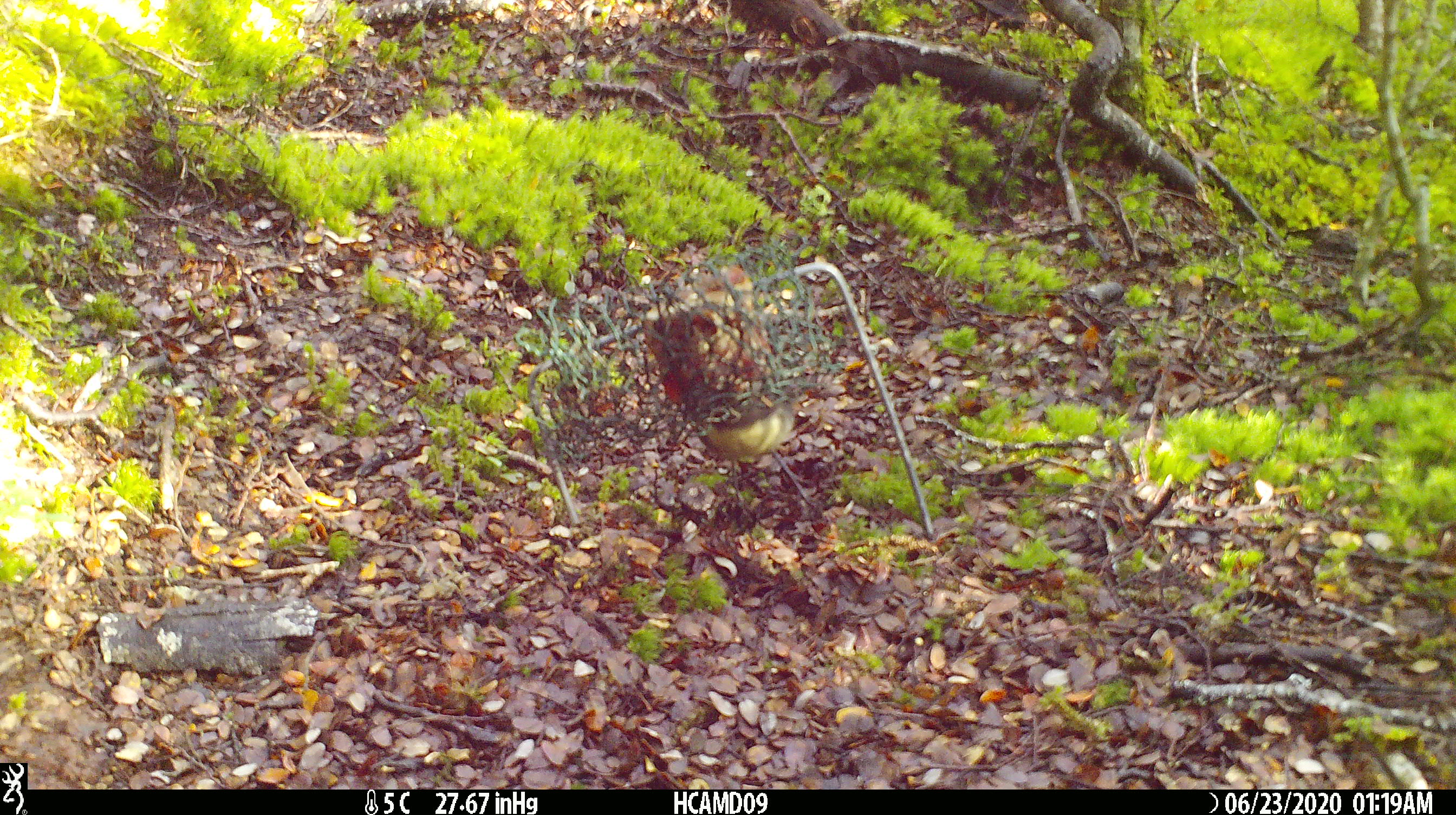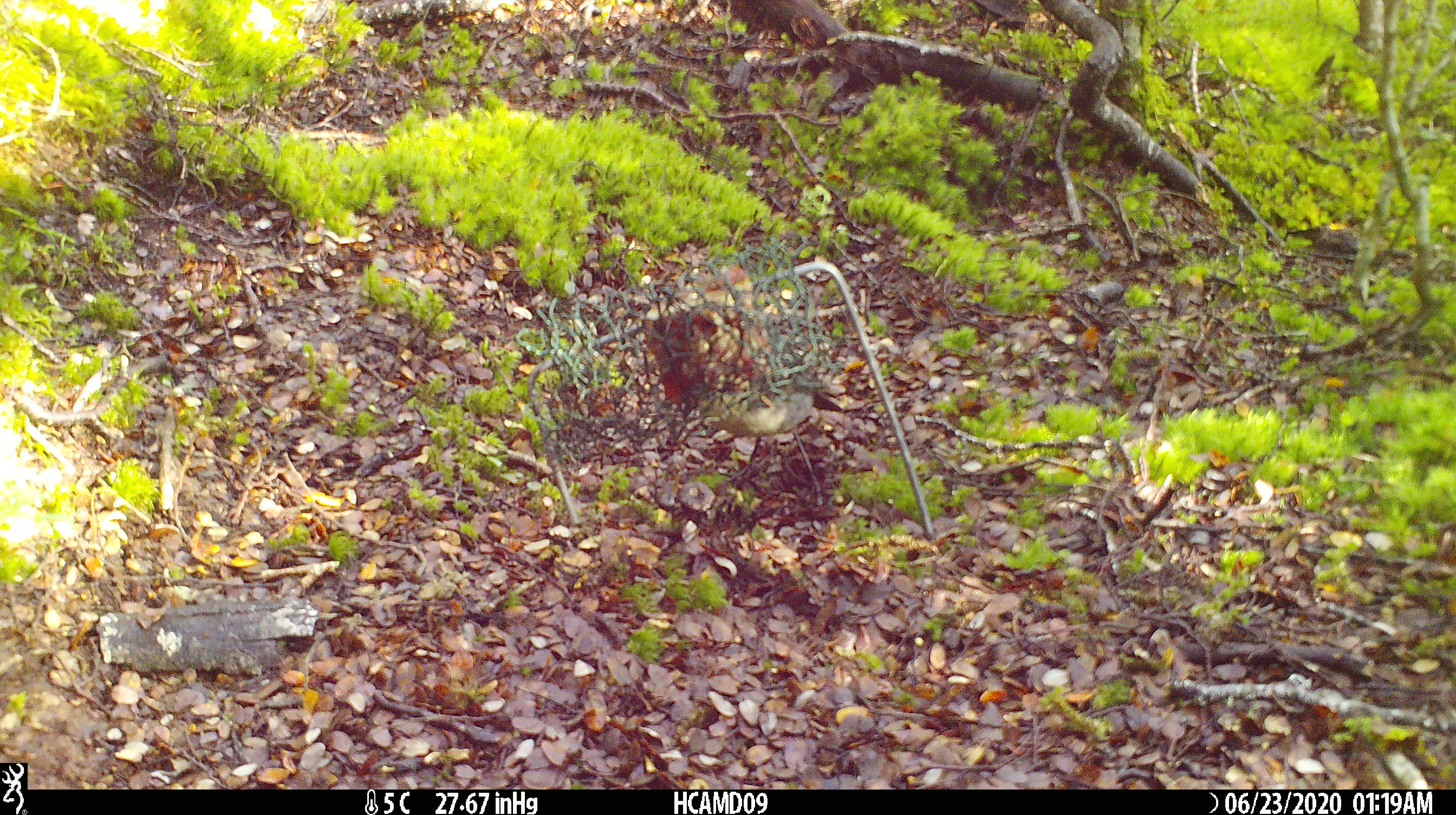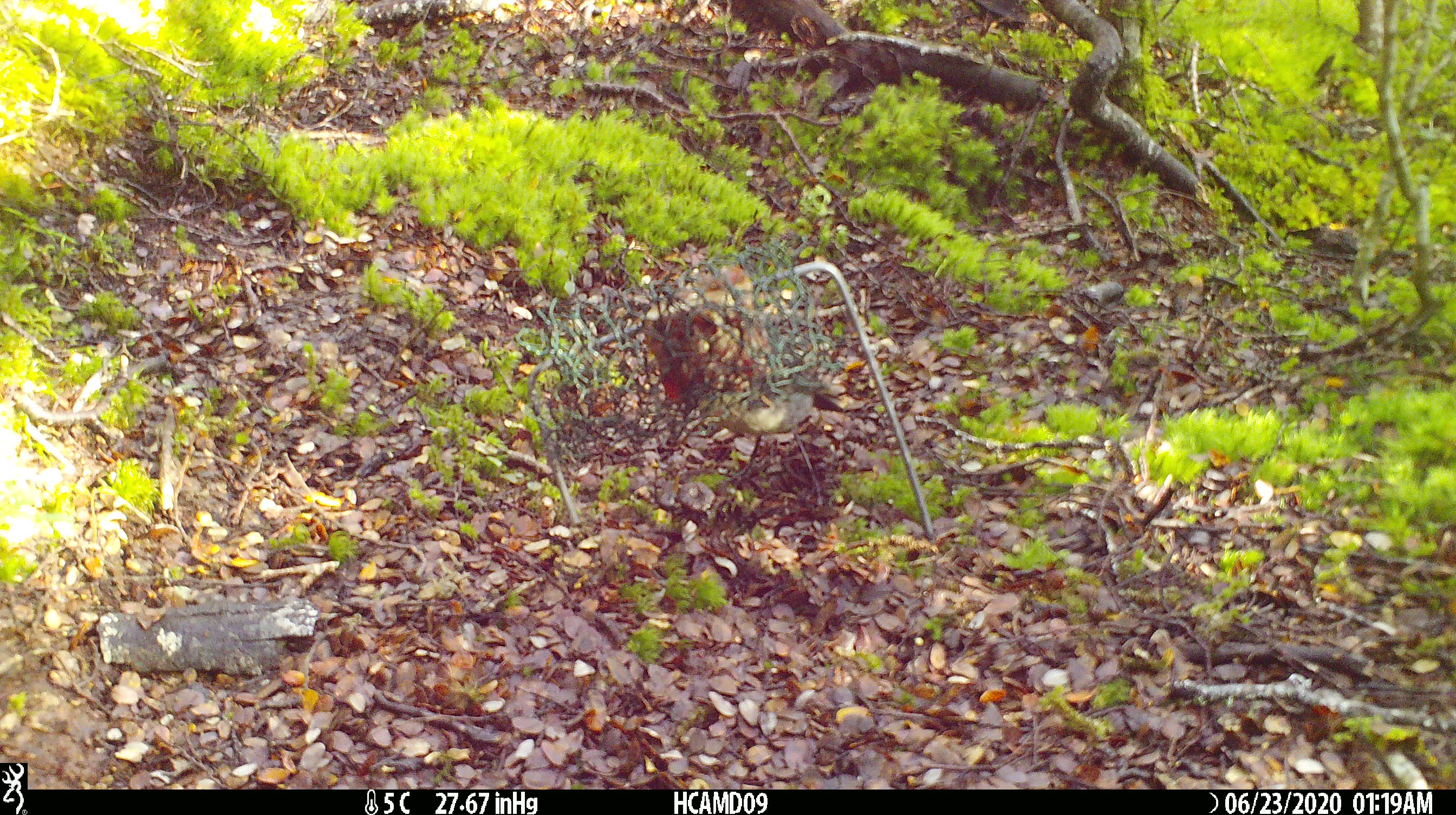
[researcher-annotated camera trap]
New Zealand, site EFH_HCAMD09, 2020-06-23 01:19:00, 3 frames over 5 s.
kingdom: Animalia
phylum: Chordata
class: Aves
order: Passeriformes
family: Petroicidae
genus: Petroica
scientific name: Petroica australis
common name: new zealand robin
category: robin